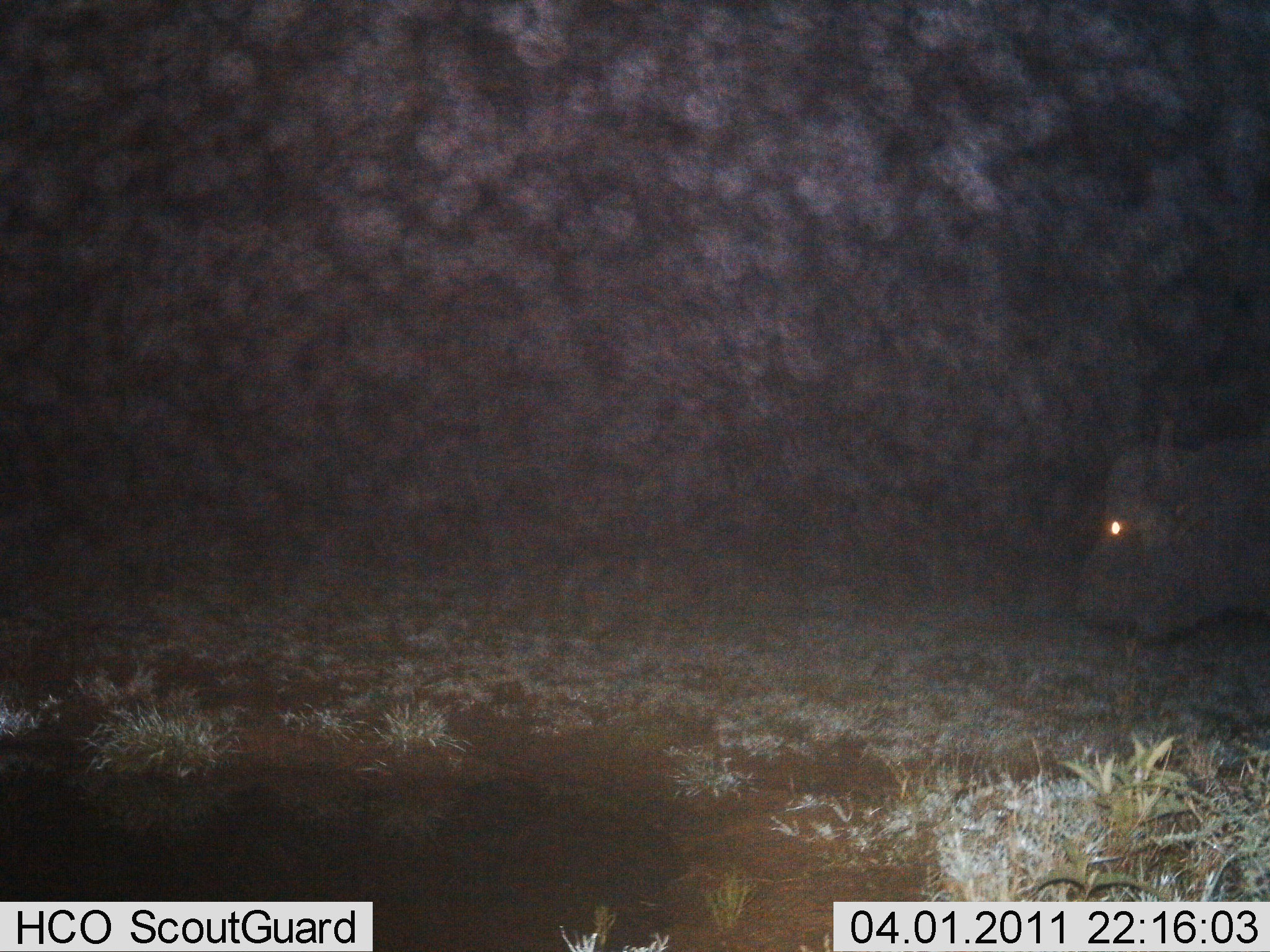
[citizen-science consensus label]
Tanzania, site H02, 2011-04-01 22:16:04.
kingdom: Animalia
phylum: Chordata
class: Mammalia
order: Artiodactyla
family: Bovidae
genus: Syncerus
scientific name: Syncerus caffer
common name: cape buffalo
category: buffalo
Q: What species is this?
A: Buffalo (cape buffalo) (Syncerus caffer).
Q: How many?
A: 1.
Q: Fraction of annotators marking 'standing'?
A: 64%.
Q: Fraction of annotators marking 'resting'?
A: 0%.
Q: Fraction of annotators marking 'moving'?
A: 36%.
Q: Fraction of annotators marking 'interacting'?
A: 0%.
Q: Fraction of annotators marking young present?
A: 0%.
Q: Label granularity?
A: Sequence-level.